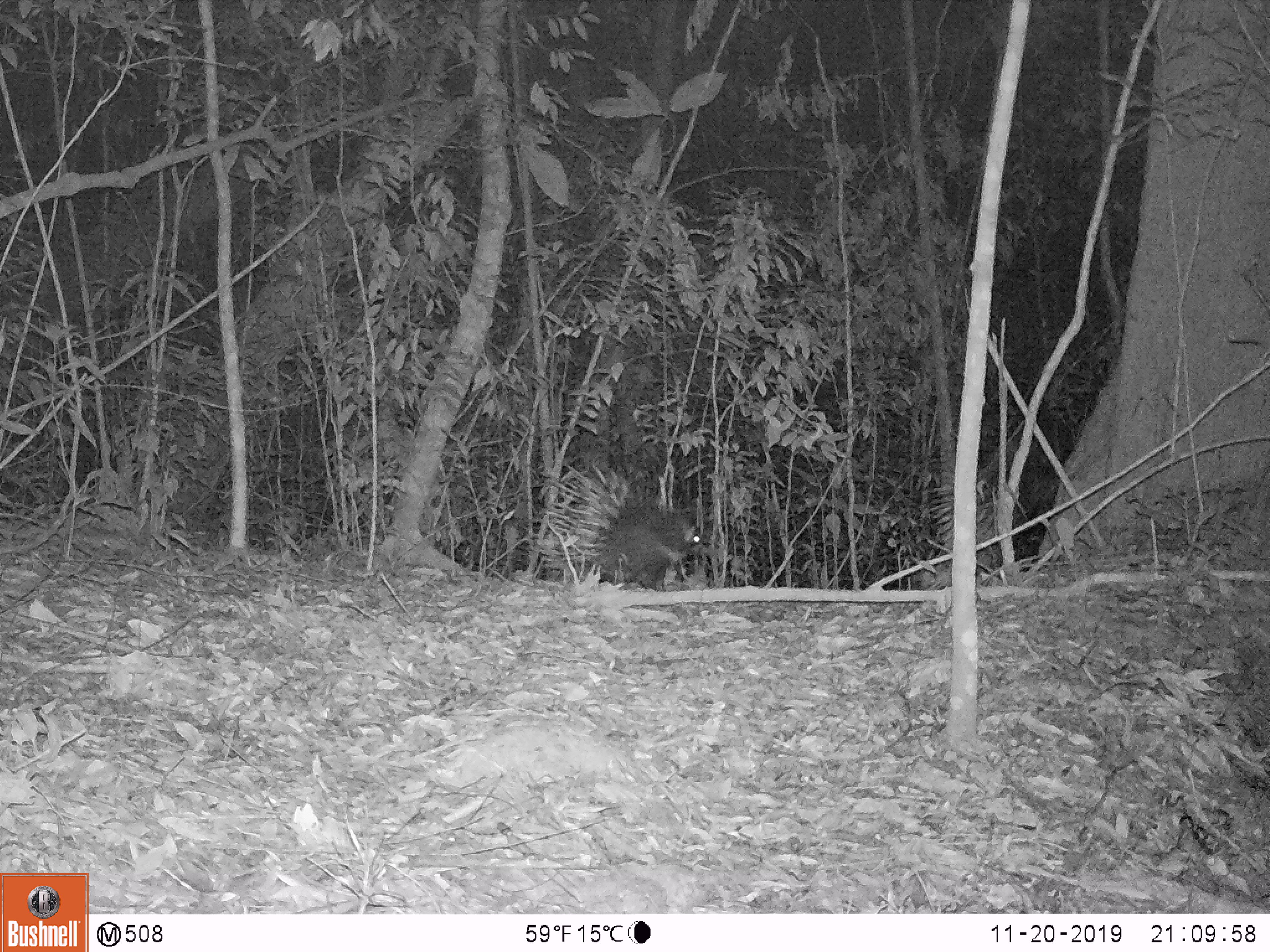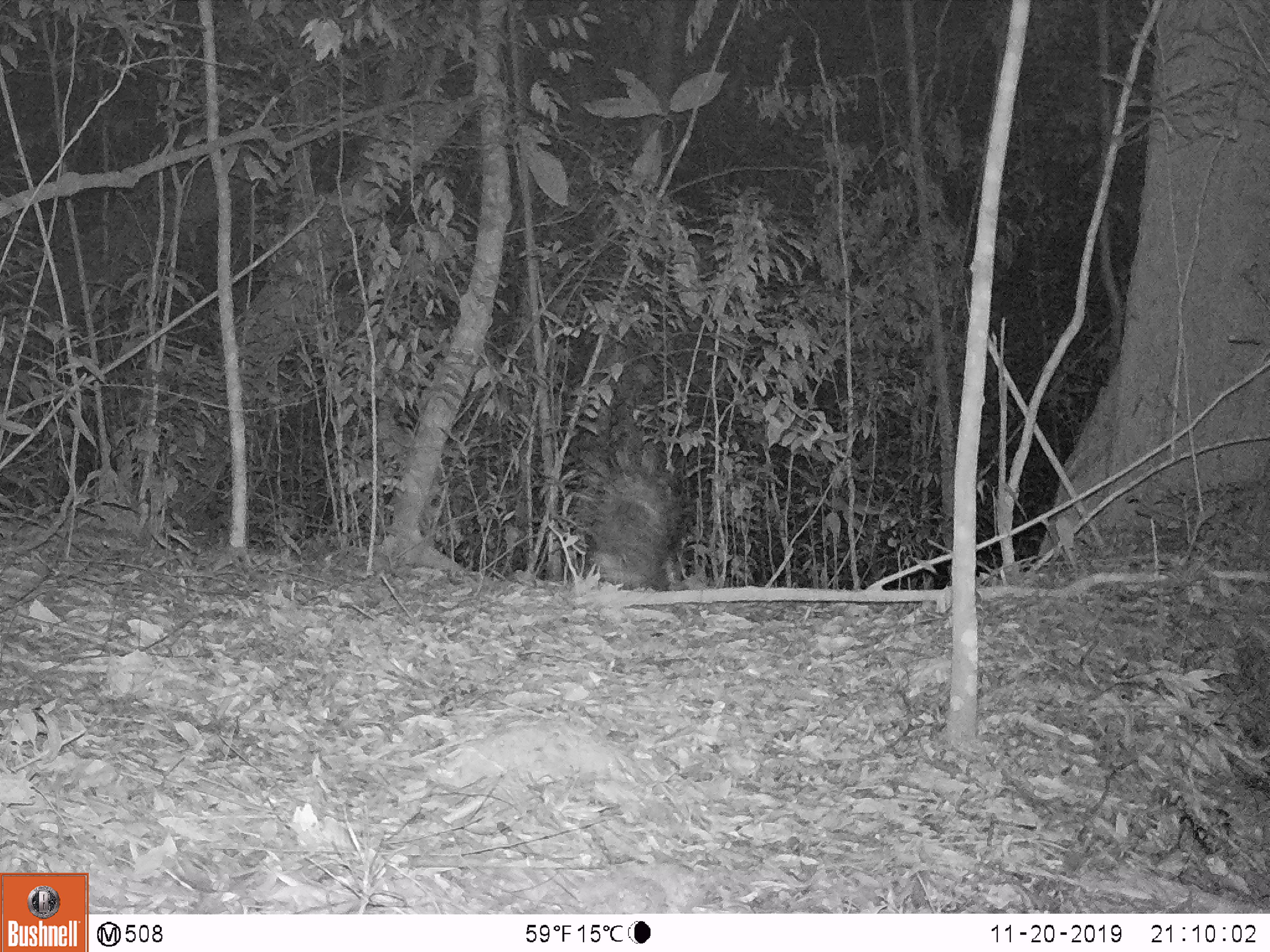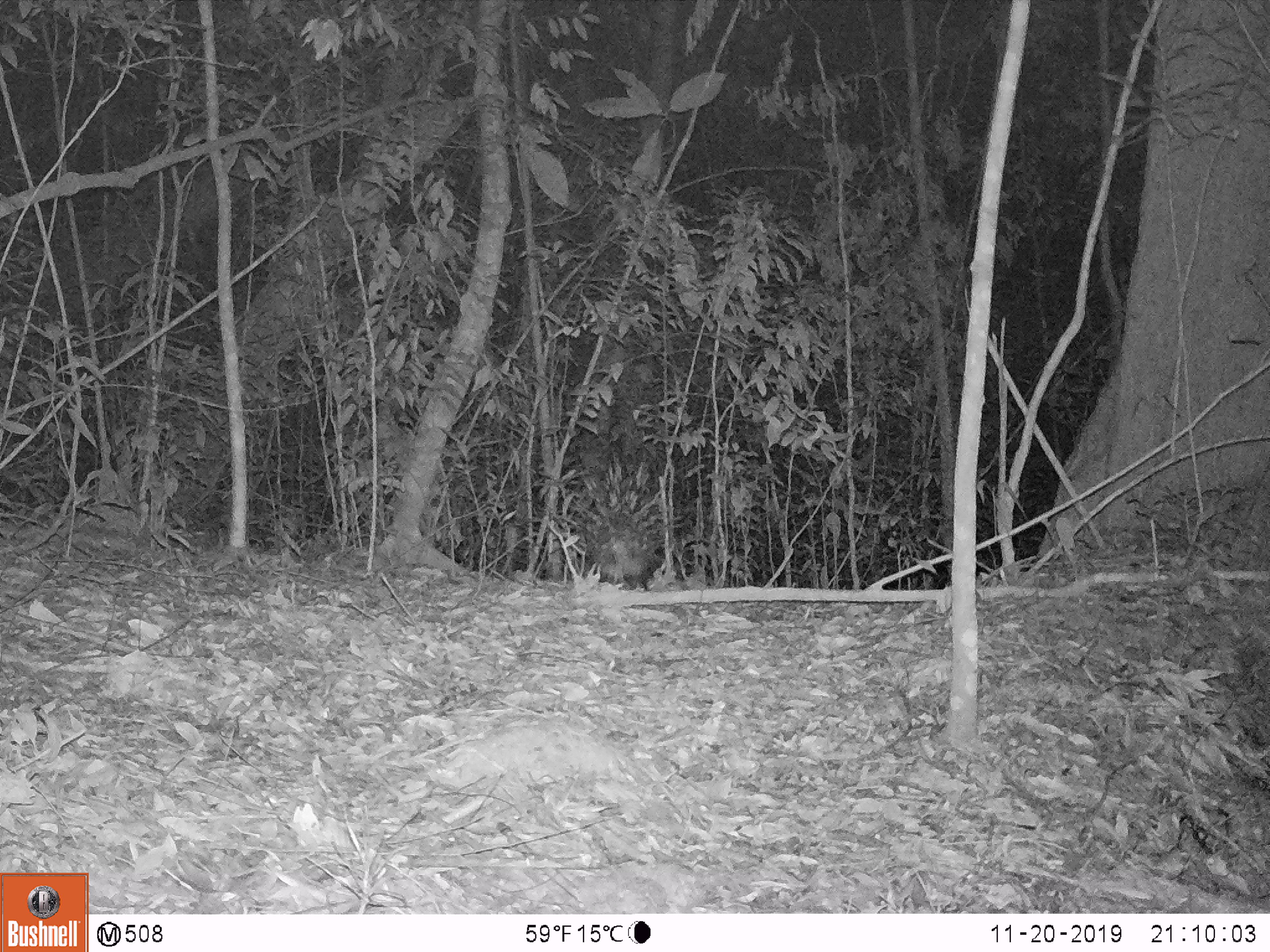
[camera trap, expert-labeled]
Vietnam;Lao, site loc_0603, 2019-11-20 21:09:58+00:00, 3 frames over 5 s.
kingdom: Animalia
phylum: Chordata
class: Mammalia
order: Rodentia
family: Hystricidae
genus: Hystrix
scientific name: Hystrix brachyura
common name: malayan porcupine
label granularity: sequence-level